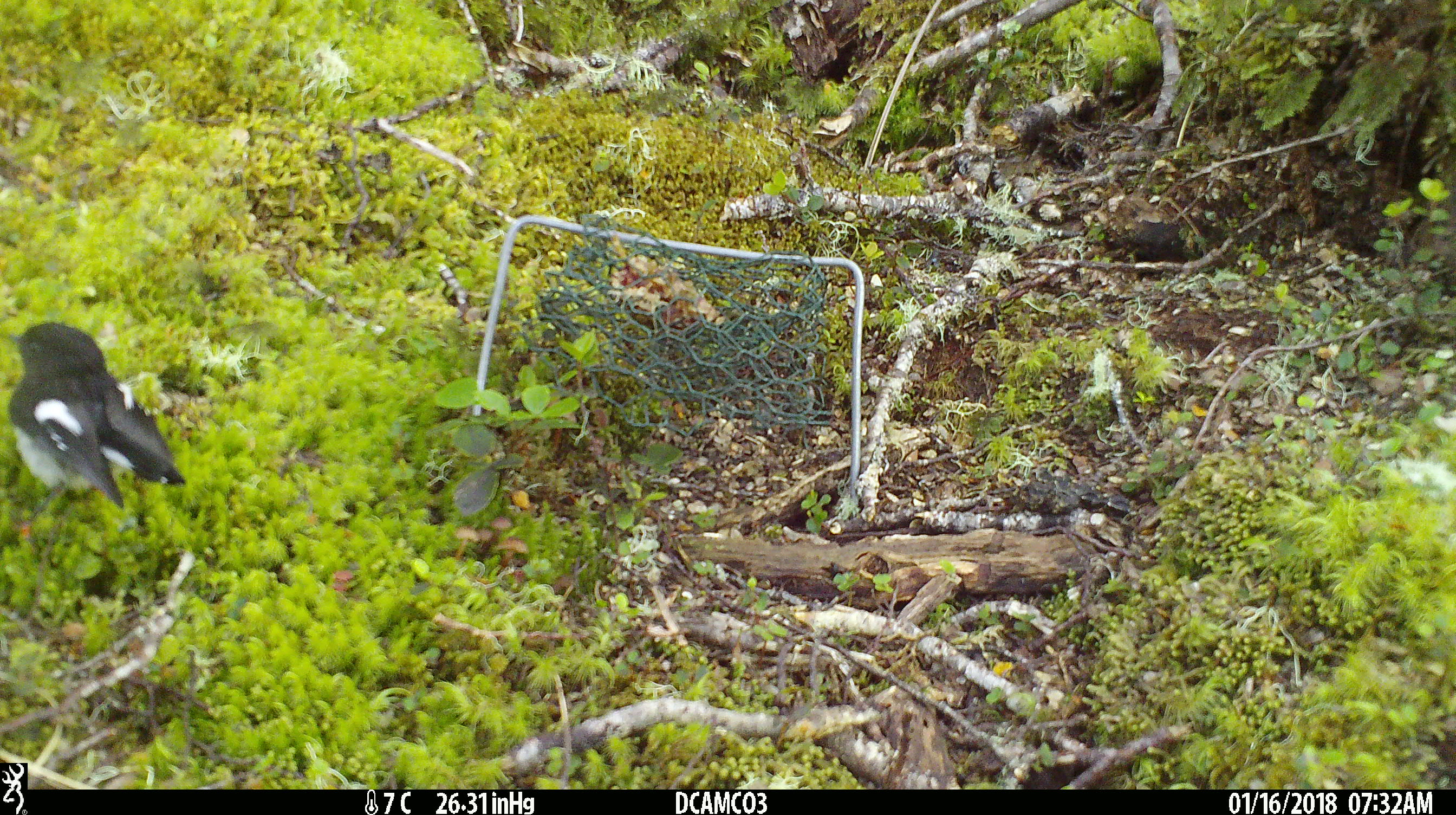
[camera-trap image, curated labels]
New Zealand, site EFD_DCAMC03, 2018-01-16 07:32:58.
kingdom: Animalia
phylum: Chordata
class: Aves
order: Passeriformes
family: Petroicidae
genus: Petroica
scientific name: Petroica macrocephala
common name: tomtit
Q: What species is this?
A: Tomtit (Petroica macrocephala).